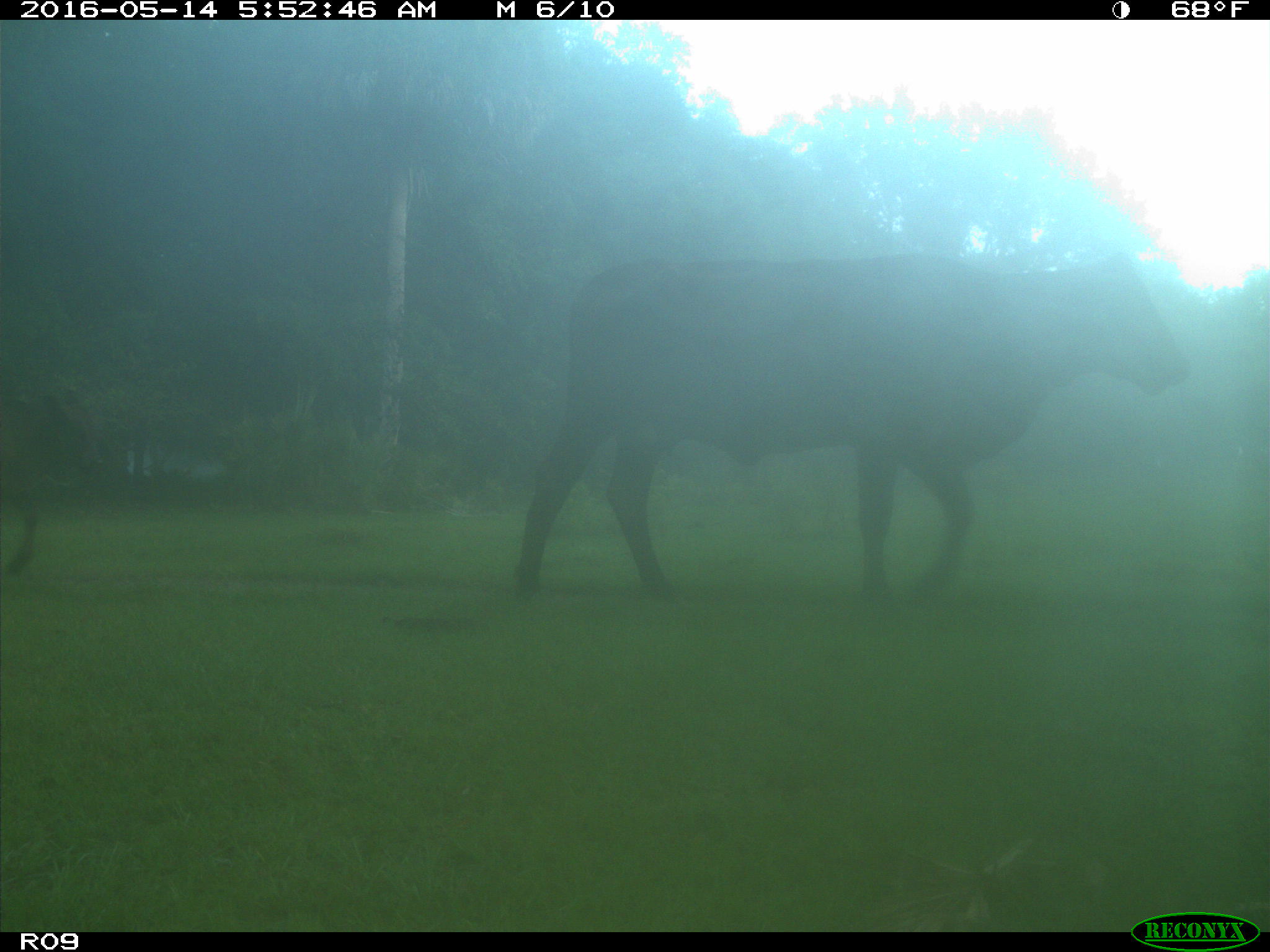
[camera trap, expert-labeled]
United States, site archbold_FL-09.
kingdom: Animalia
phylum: Chordata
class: Mammalia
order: Artiodactyla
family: Bovidae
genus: Bos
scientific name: Bos taurus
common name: domestic cow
Bos taurus (domestic cow).